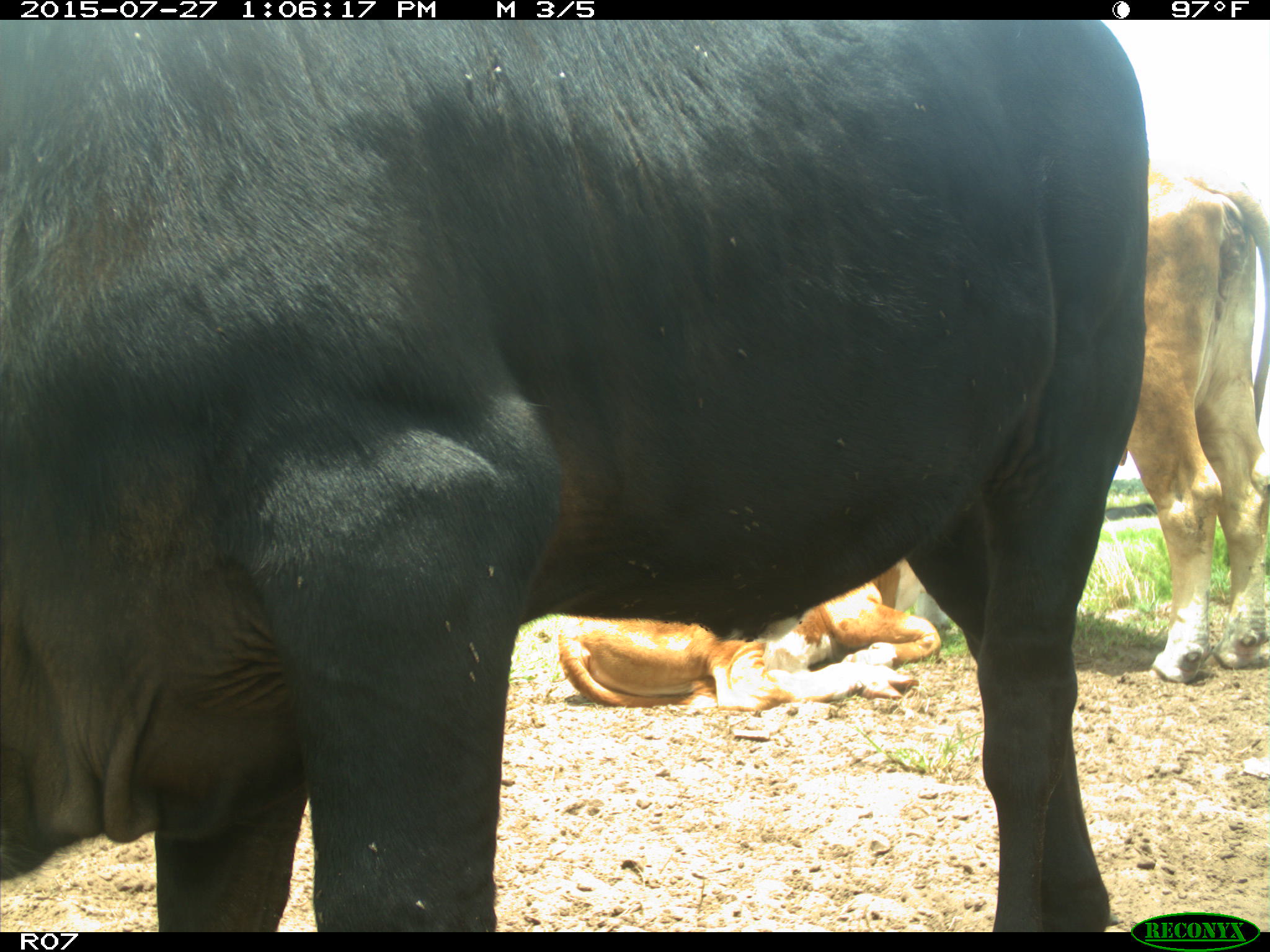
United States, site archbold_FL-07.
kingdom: Animalia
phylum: Chordata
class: Mammalia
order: Artiodactyla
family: Bovidae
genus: Bos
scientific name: Bos taurus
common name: domestic cow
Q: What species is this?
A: Bos taurus (domestic cow).